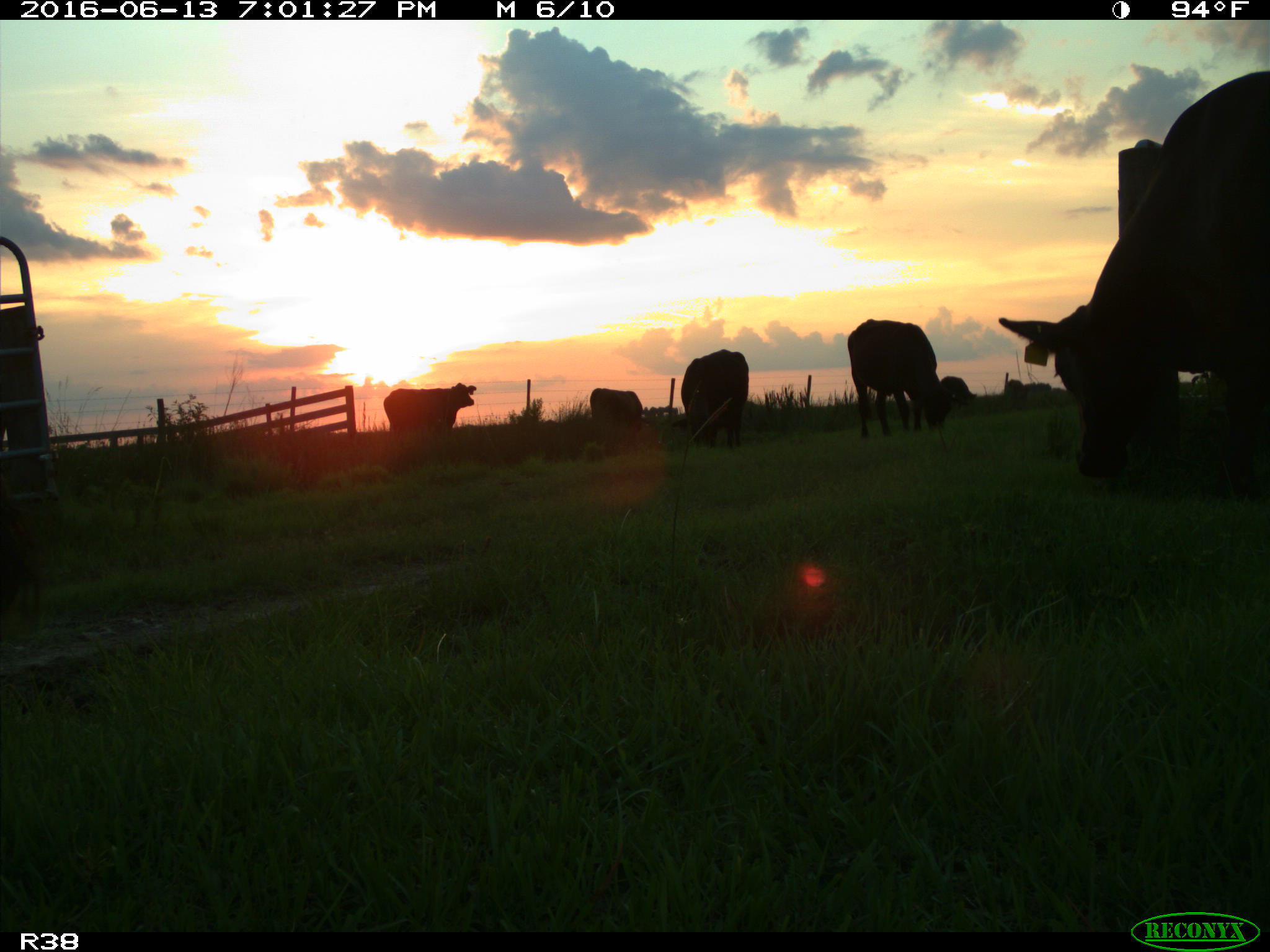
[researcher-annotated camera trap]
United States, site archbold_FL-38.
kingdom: Animalia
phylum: Chordata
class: Mammalia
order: Artiodactyla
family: Bovidae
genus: Bos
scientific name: Bos taurus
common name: domestic cow